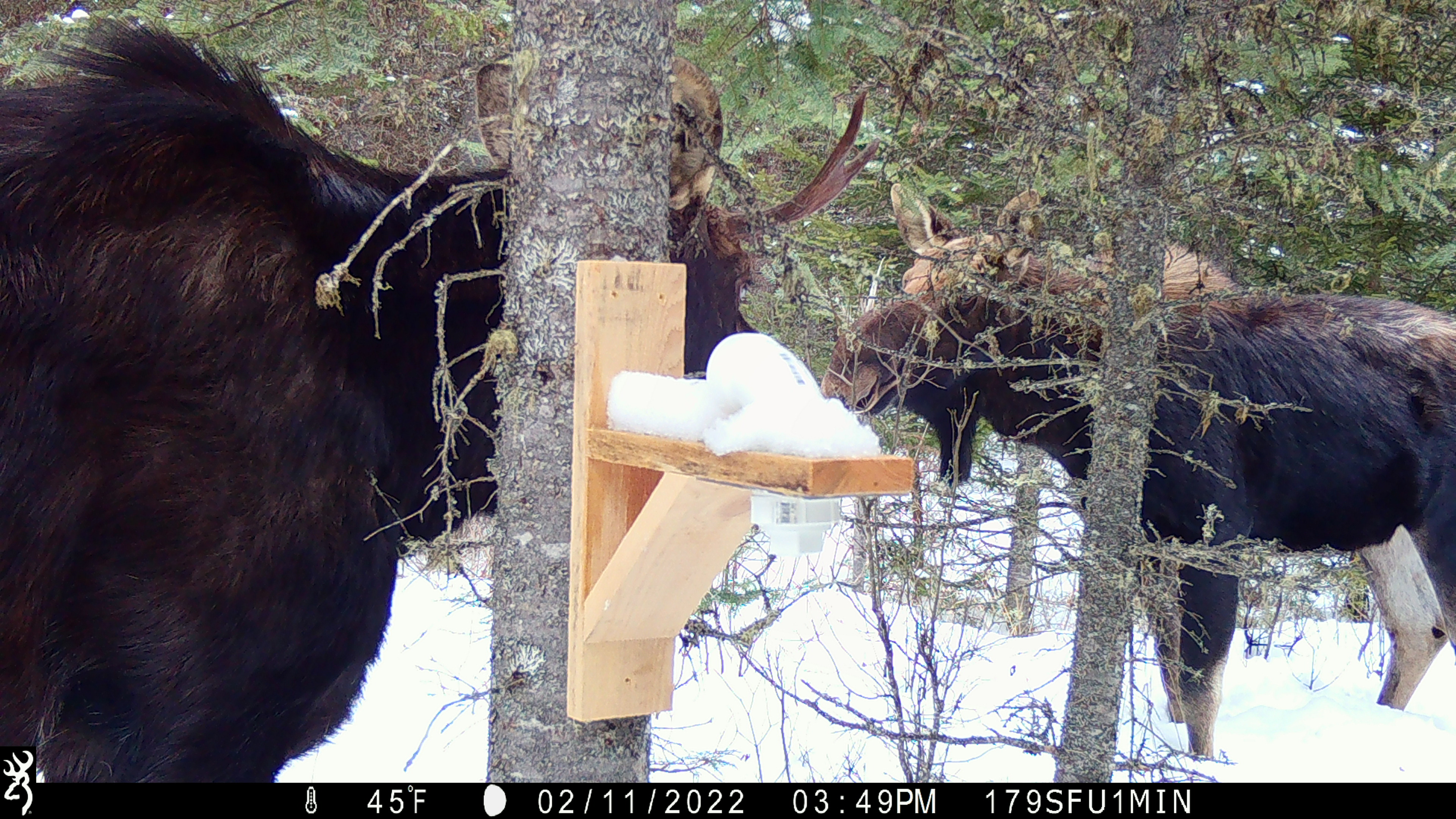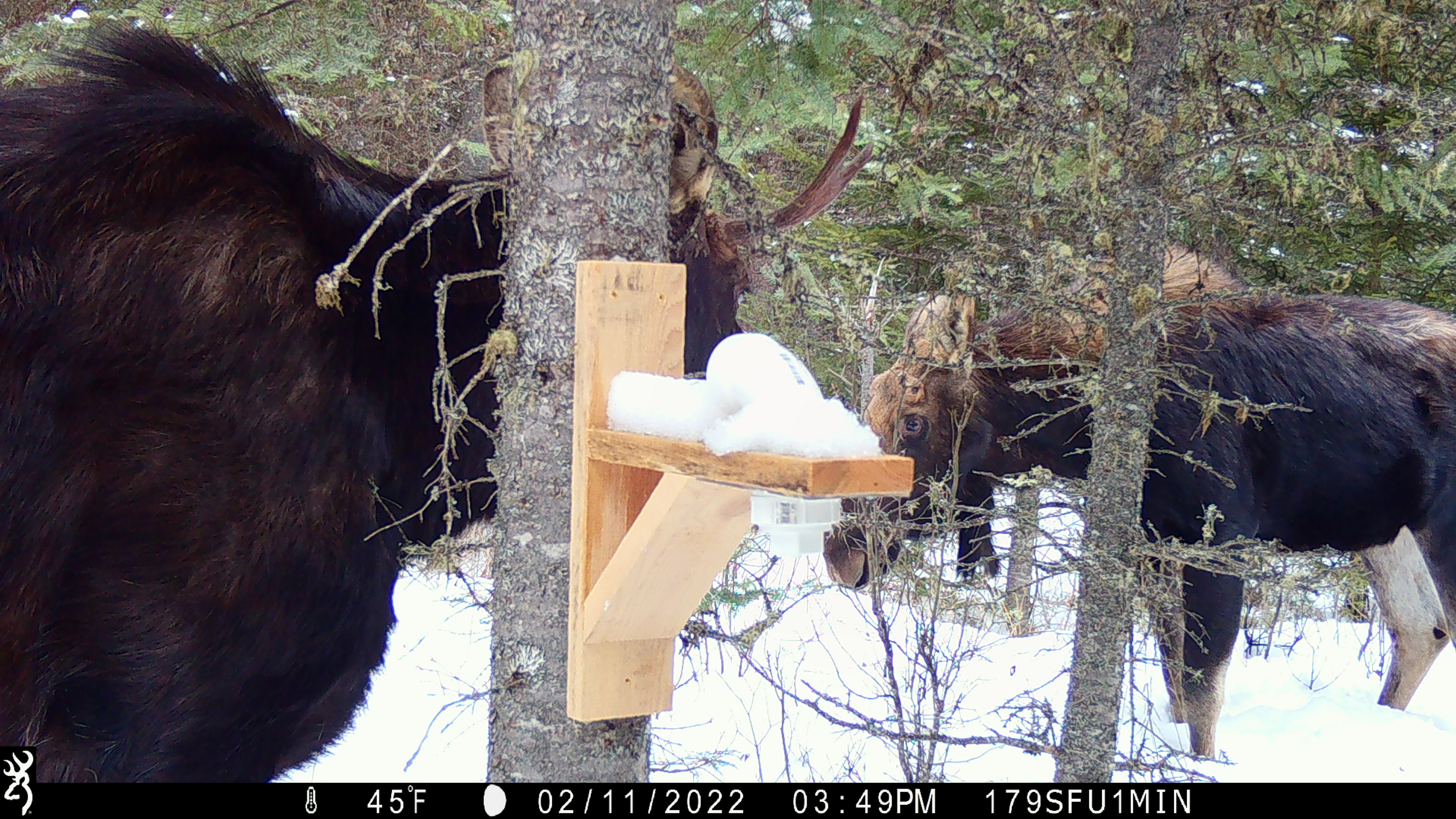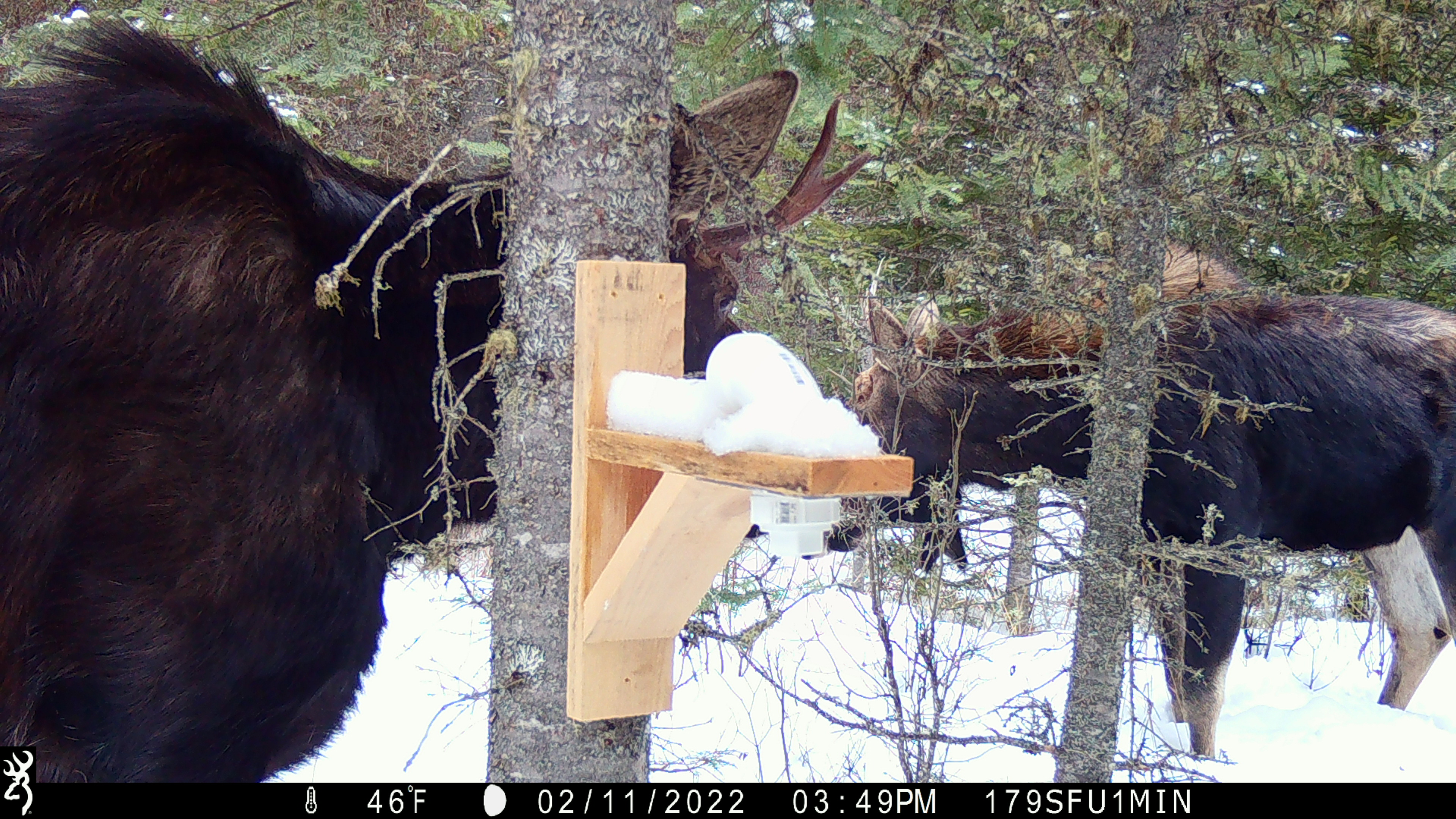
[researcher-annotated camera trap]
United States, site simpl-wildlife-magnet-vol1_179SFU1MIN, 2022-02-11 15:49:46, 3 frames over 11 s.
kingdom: Animalia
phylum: Chordata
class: Mammalia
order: Artiodactyla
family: Cervidae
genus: Alces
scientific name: Alces alces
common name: moose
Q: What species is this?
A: Moose (Alces alces).